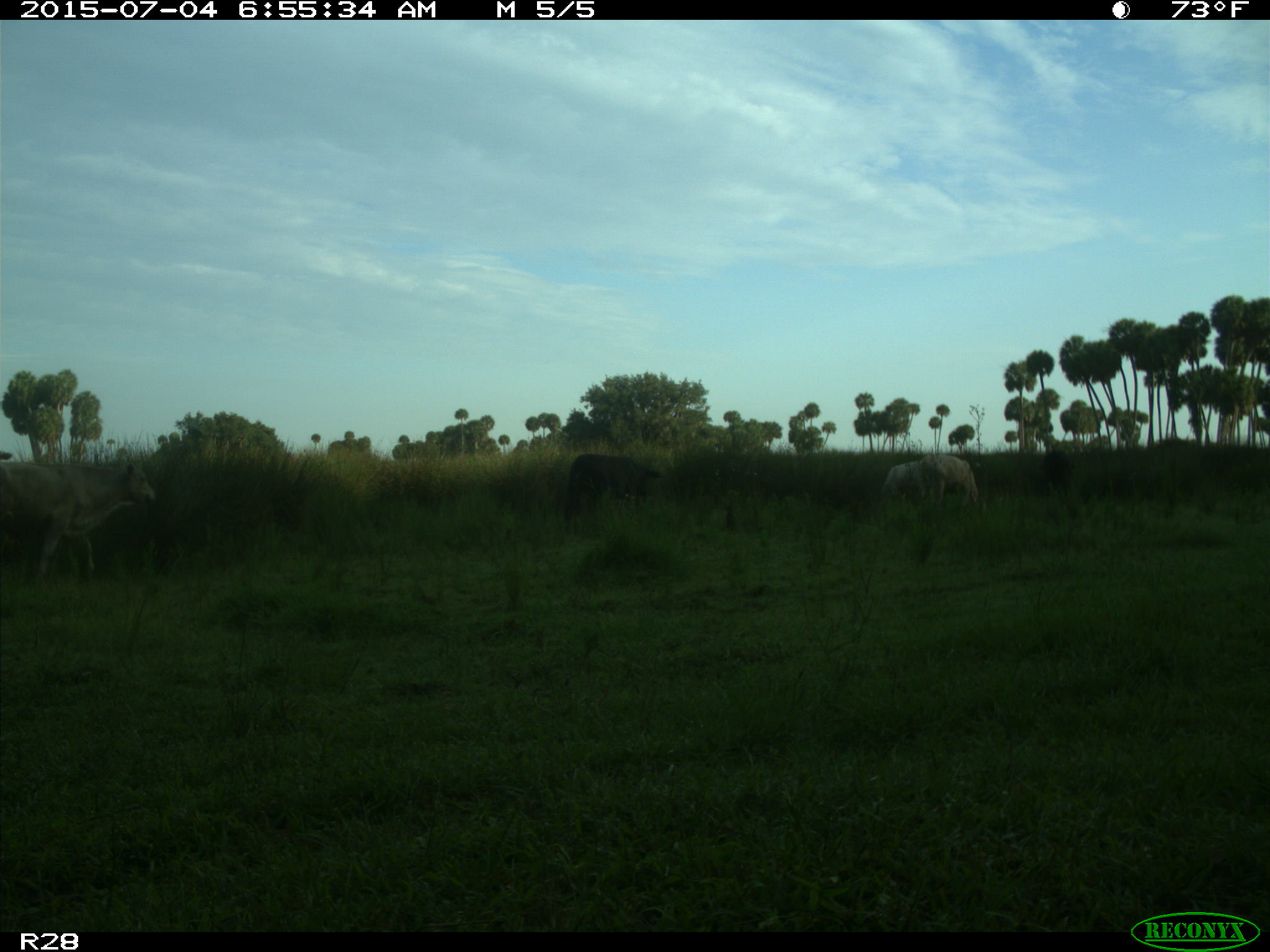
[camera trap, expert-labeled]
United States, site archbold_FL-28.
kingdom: Animalia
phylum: Chordata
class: Mammalia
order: Artiodactyla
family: Bovidae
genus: Bos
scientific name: Bos taurus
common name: domestic cow